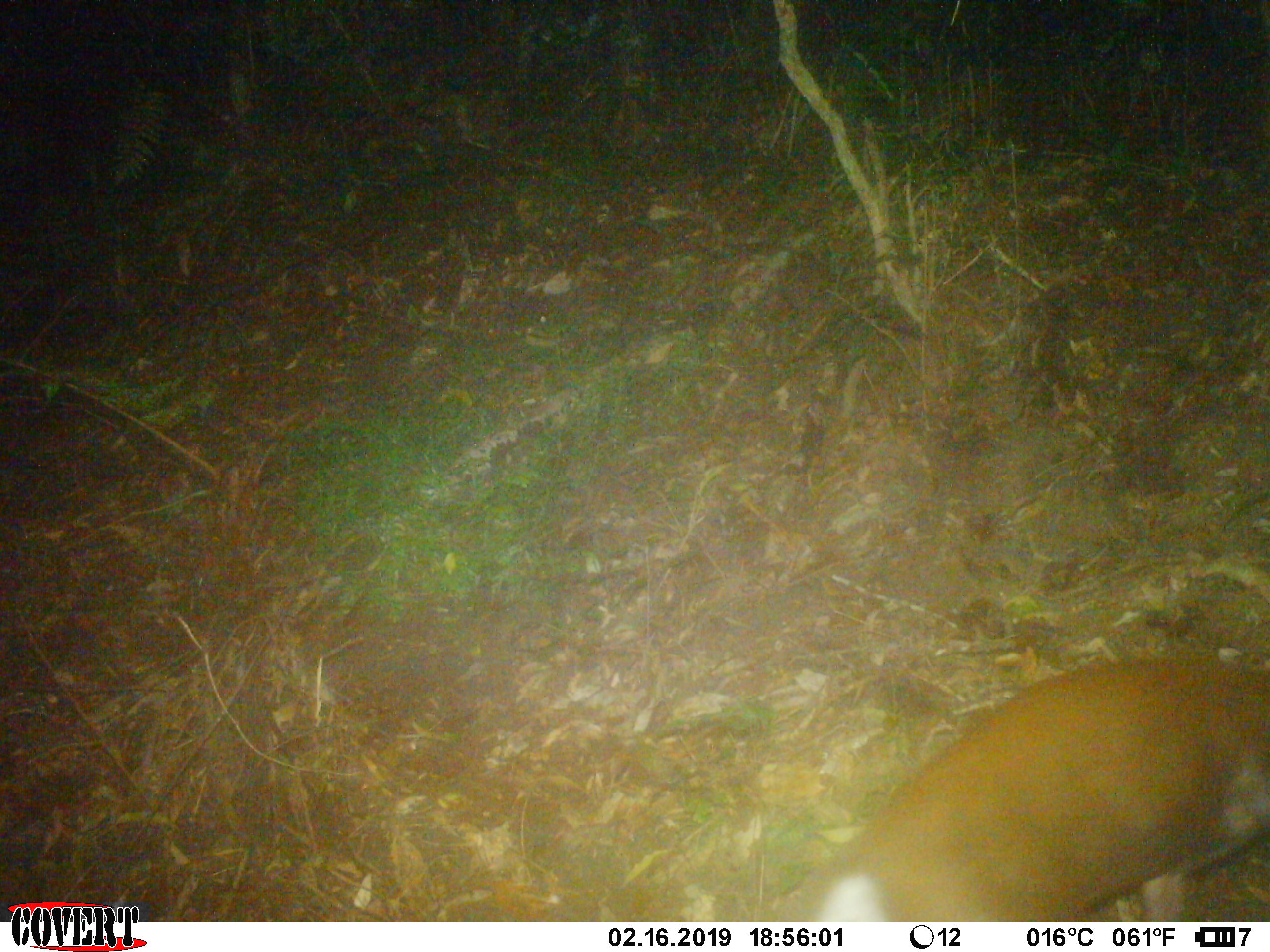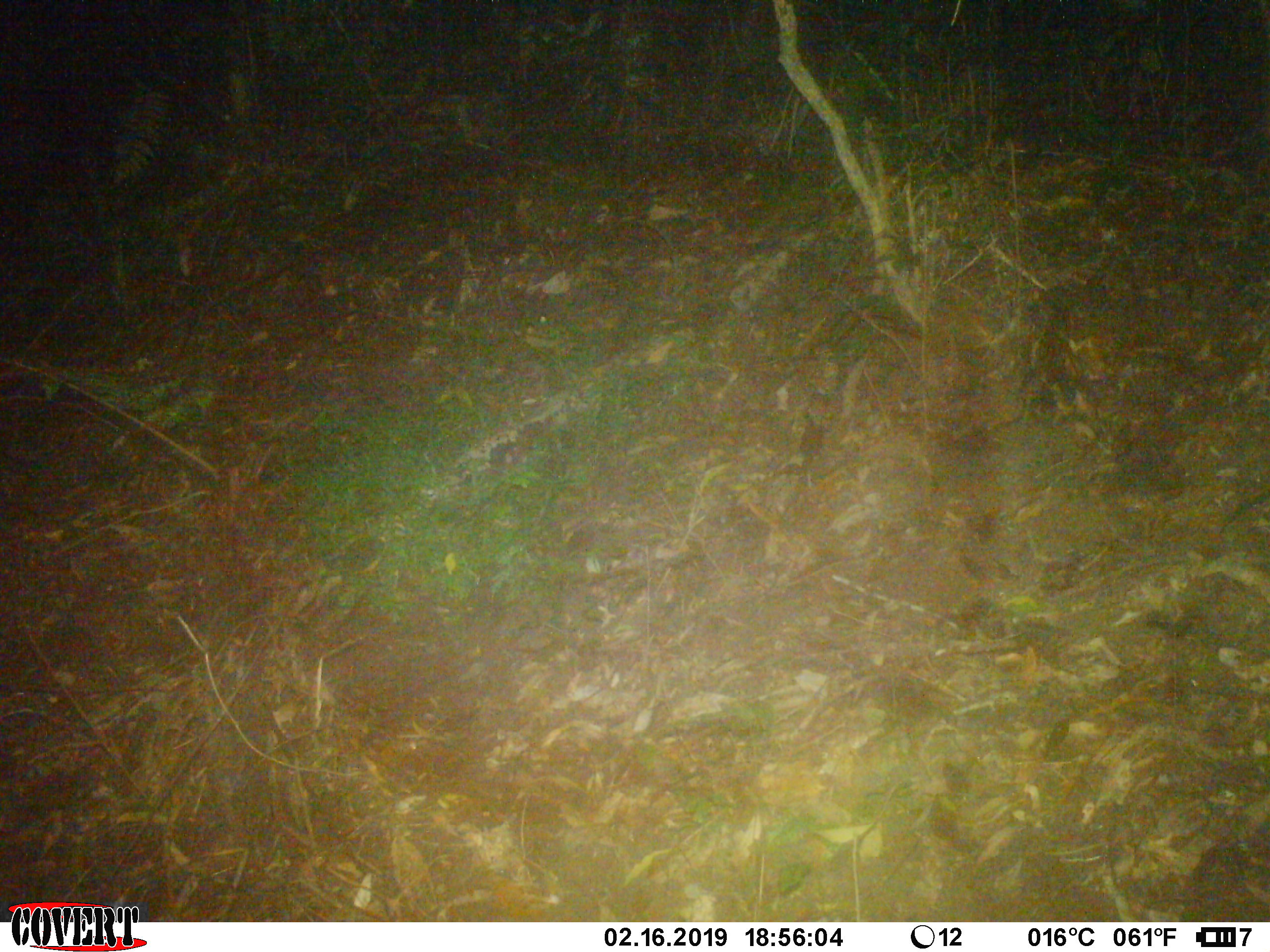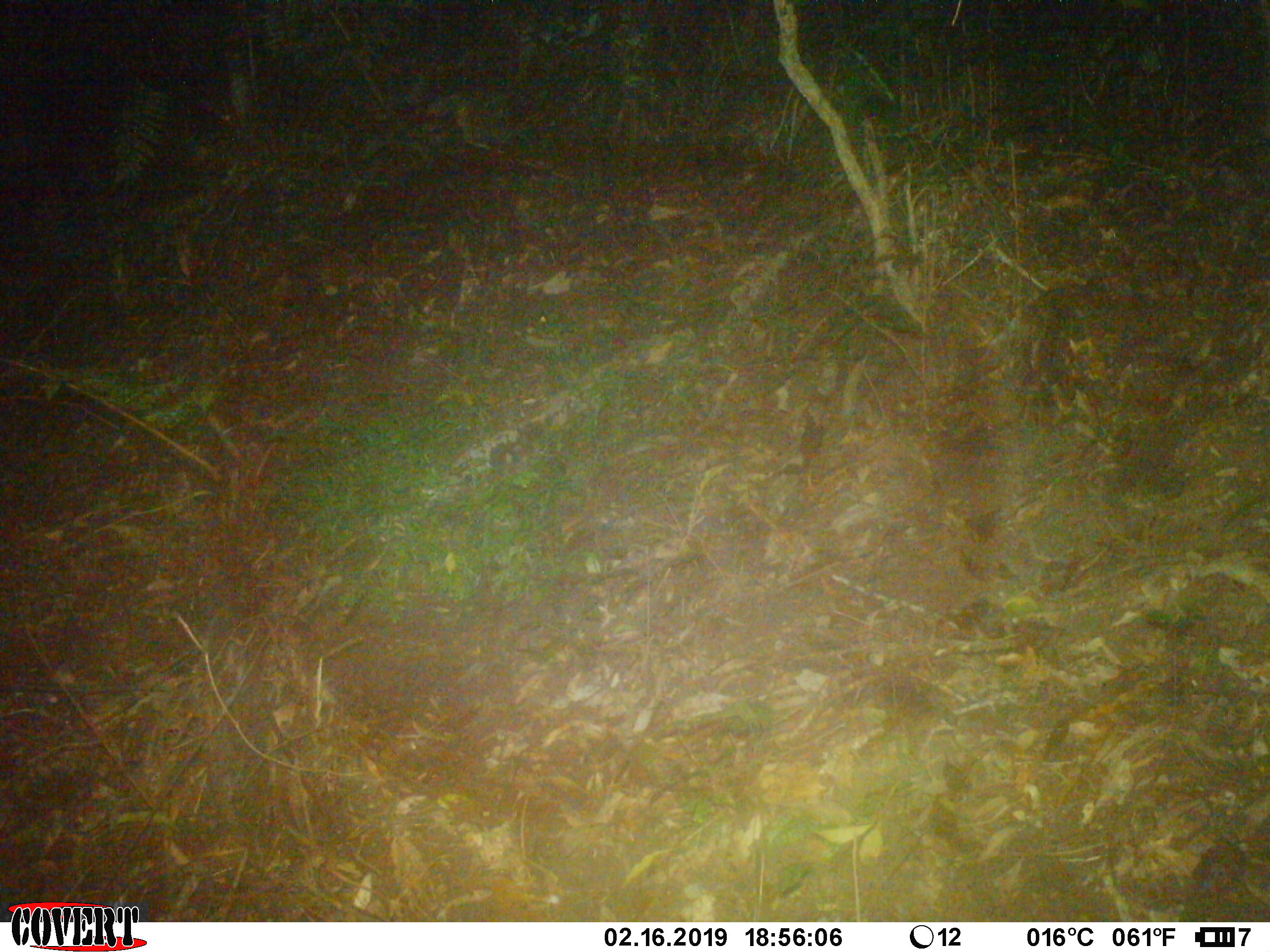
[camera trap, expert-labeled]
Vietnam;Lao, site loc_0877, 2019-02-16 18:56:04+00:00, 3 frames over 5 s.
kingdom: Animalia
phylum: Chordata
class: Mammalia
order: Artiodactyla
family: Cervidae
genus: Muntiacus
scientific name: Muntiacus rooseveltorum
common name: roosevelt's muntjac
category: roosevelts muntjac group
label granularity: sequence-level